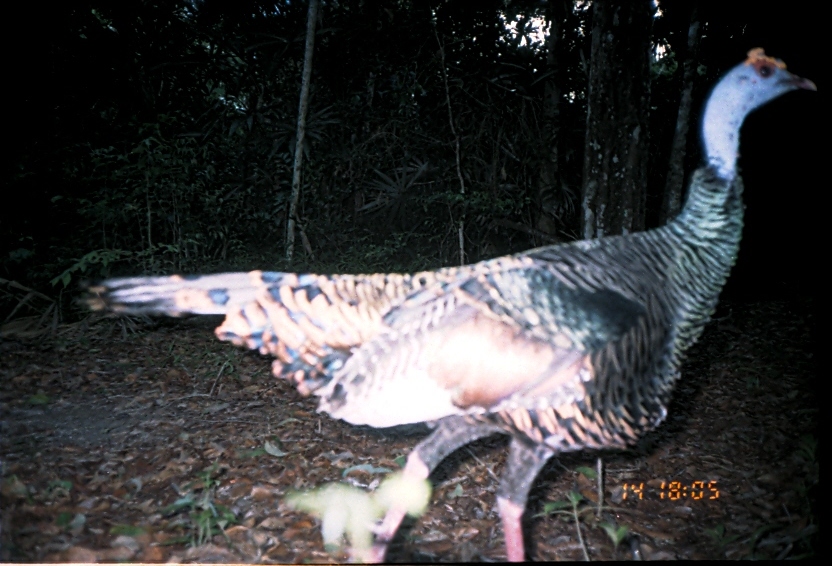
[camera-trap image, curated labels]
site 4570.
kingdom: Animalia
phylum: Chordata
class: Aves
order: Galliformes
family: Phasianidae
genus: Meleagris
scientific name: Meleagris ocellata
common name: ocellated turkey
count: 1